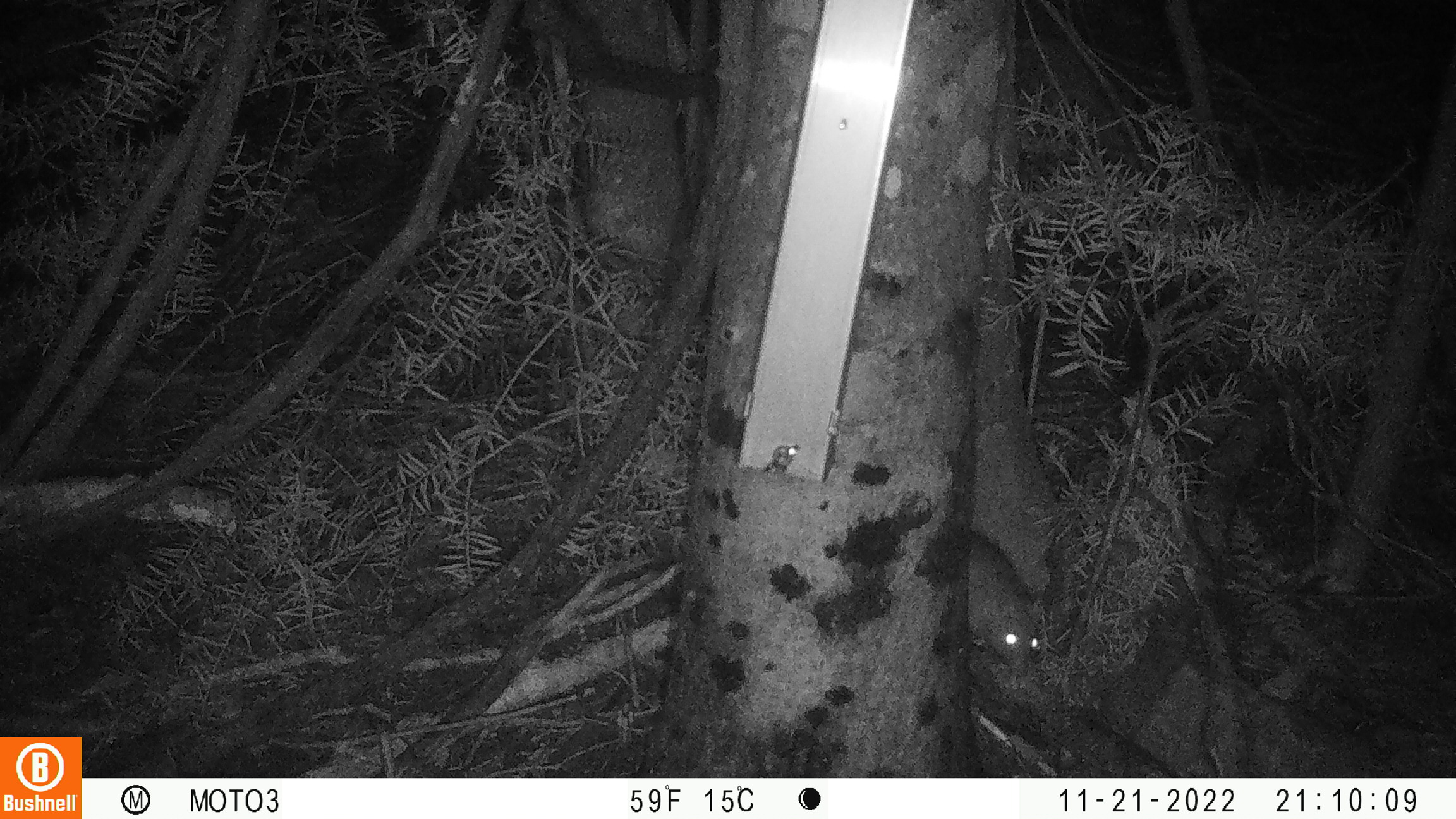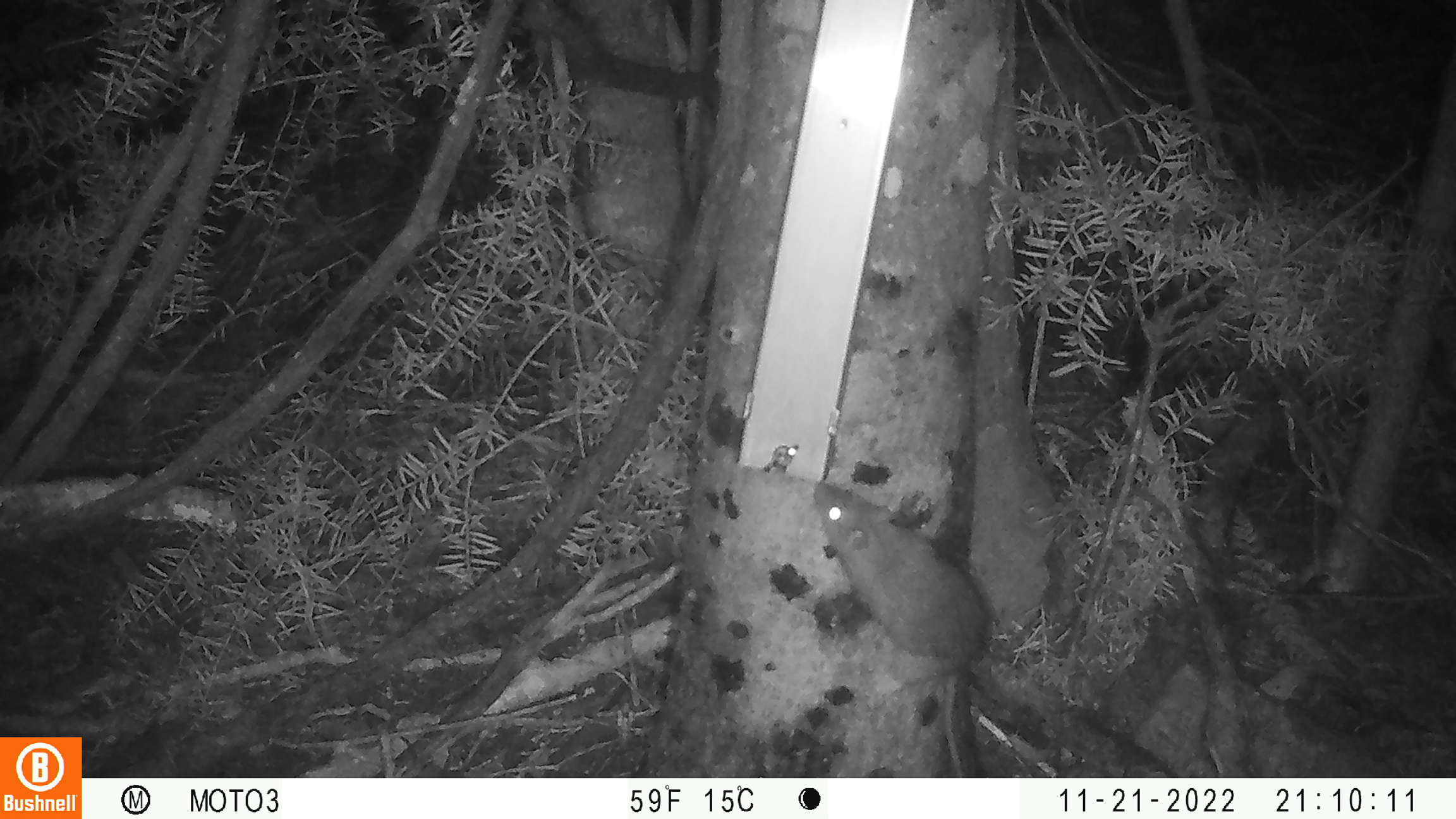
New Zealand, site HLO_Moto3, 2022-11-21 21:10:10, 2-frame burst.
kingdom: Animalia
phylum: Chordata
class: Mammalia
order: Rodentia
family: Muridae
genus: Rattus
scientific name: Rattus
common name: rat